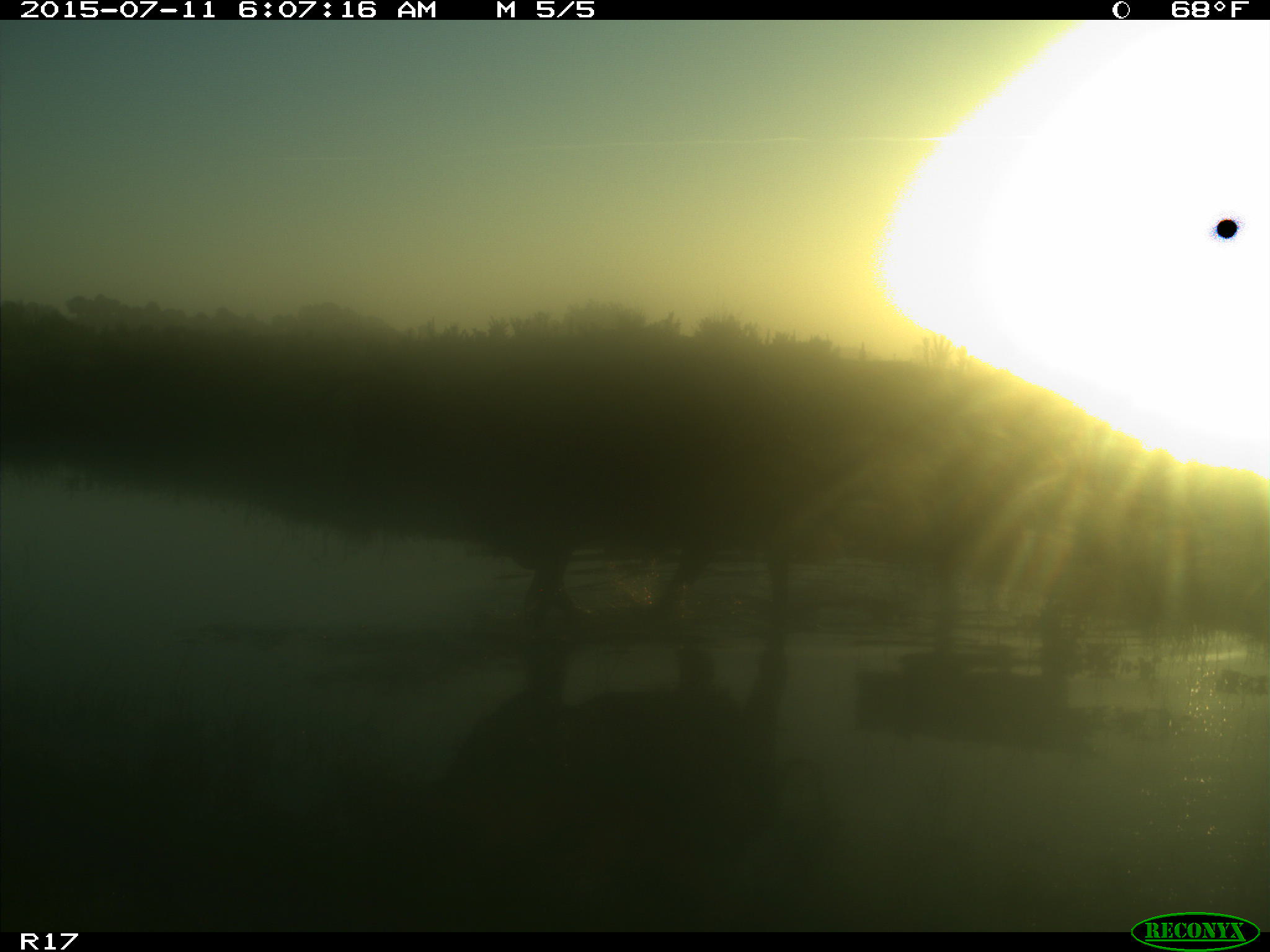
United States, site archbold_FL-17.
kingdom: Animalia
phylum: Chordata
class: Mammalia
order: Artiodactyla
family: Bovidae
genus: Bos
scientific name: Bos taurus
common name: domestic cow